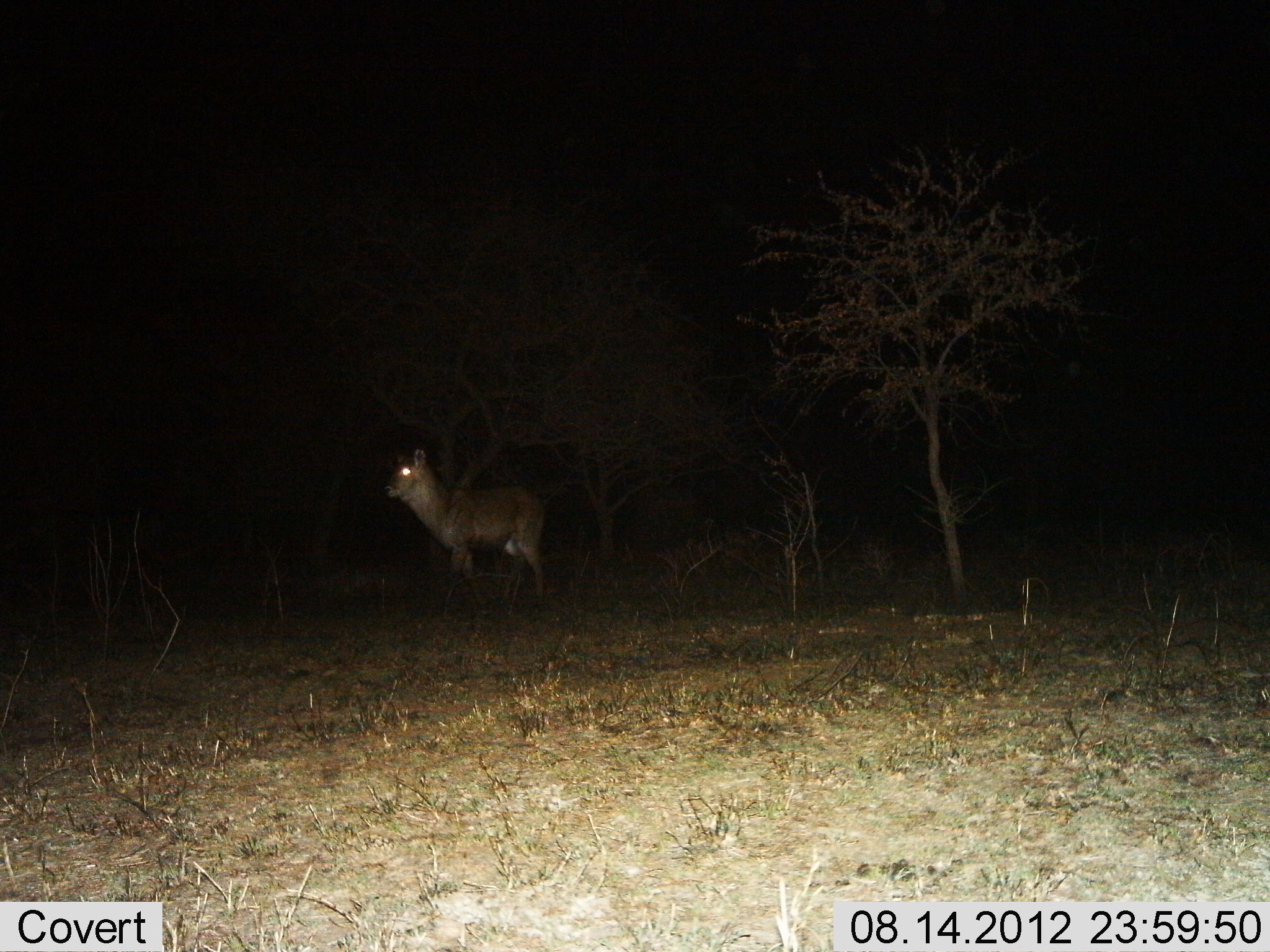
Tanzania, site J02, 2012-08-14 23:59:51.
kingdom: Animalia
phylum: Chordata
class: Mammalia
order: Artiodactyla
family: Bovidae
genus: Kobus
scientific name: Kobus ellipsiprymnus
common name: waterbuck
Waterbuck (Kobus ellipsiprymnus), count 1. Behavior (volunteer vote fractions): standing 100%, resting 0%, moving 11%, interacting 0%. Young present (vote fraction): 0%. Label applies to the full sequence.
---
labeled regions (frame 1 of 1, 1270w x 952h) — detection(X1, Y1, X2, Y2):
animal: detection(382, 448, 547, 622)